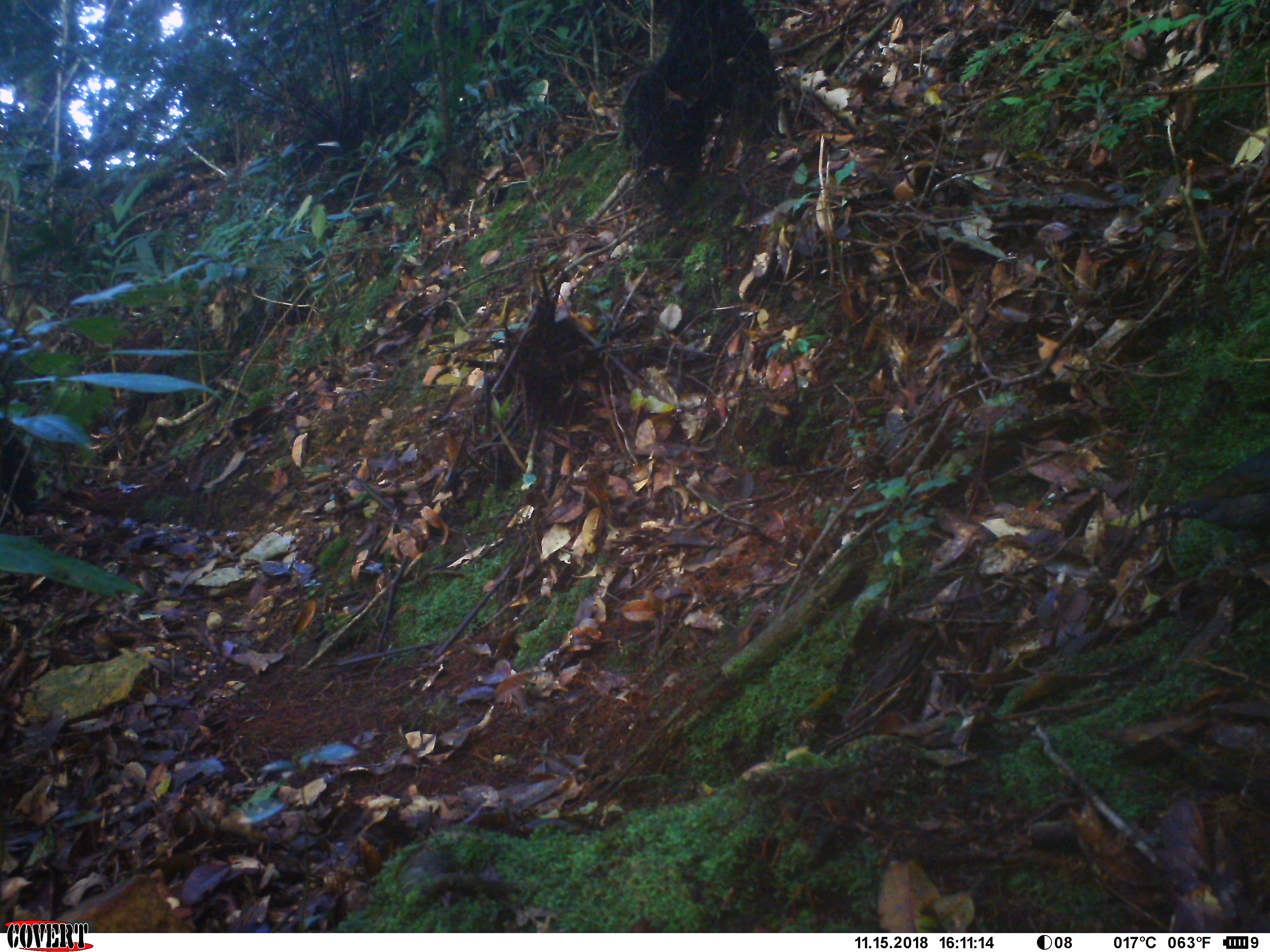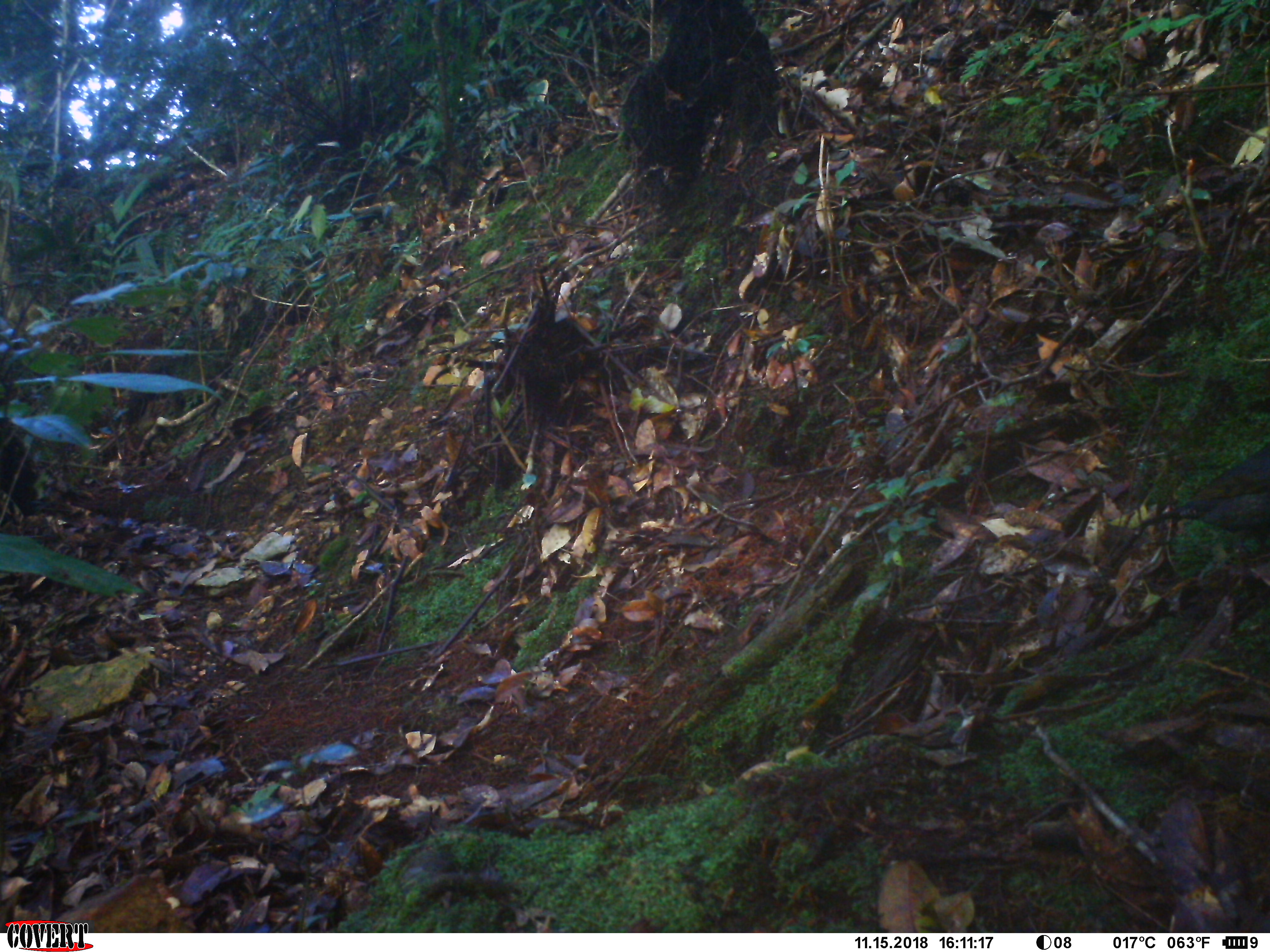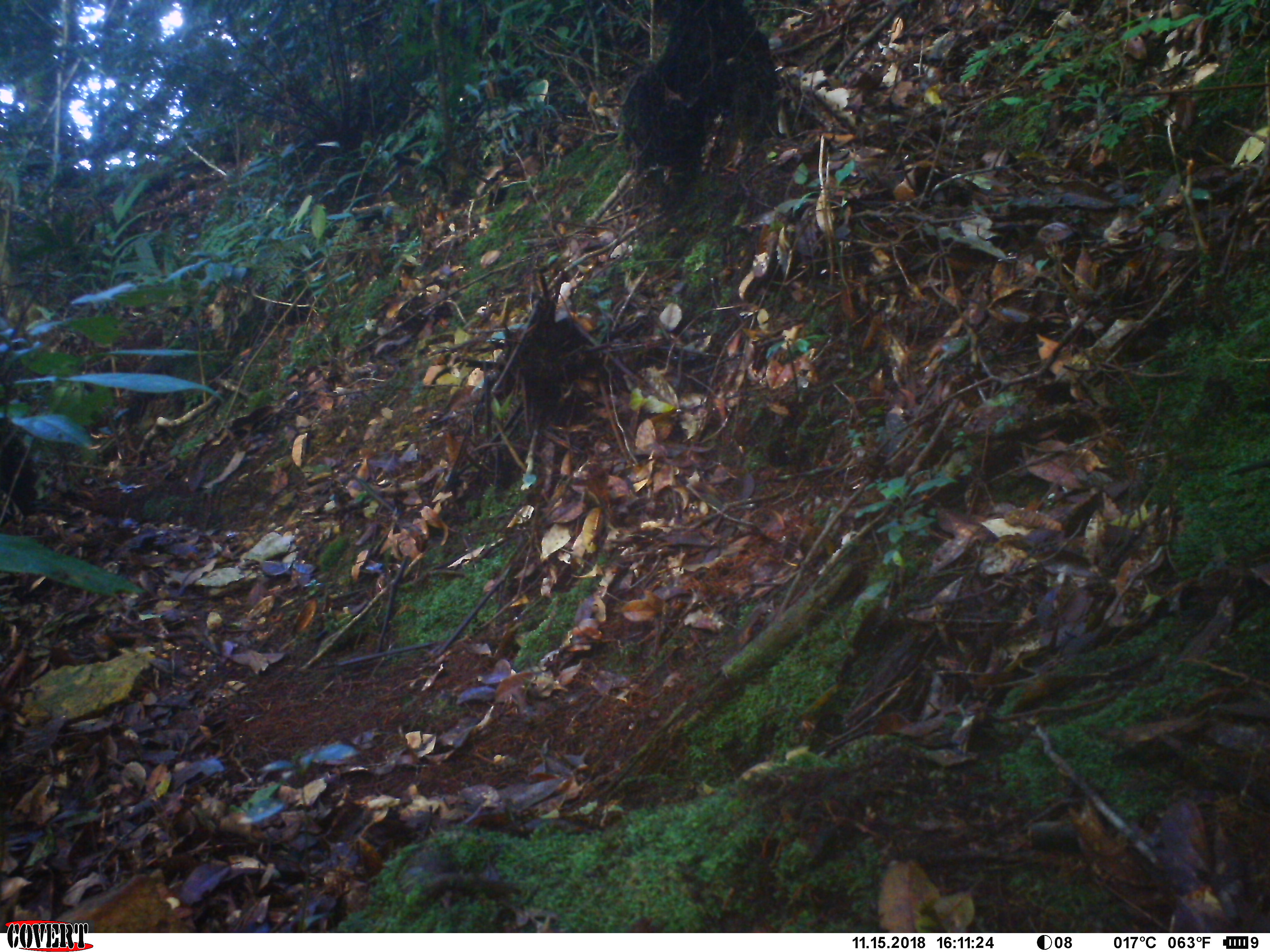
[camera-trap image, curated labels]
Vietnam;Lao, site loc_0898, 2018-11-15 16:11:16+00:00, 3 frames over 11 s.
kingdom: Animalia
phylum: Chordata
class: Aves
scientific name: Aves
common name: bird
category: unidentified bird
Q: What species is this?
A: Unidentified bird (bird) (Aves).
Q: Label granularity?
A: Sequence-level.